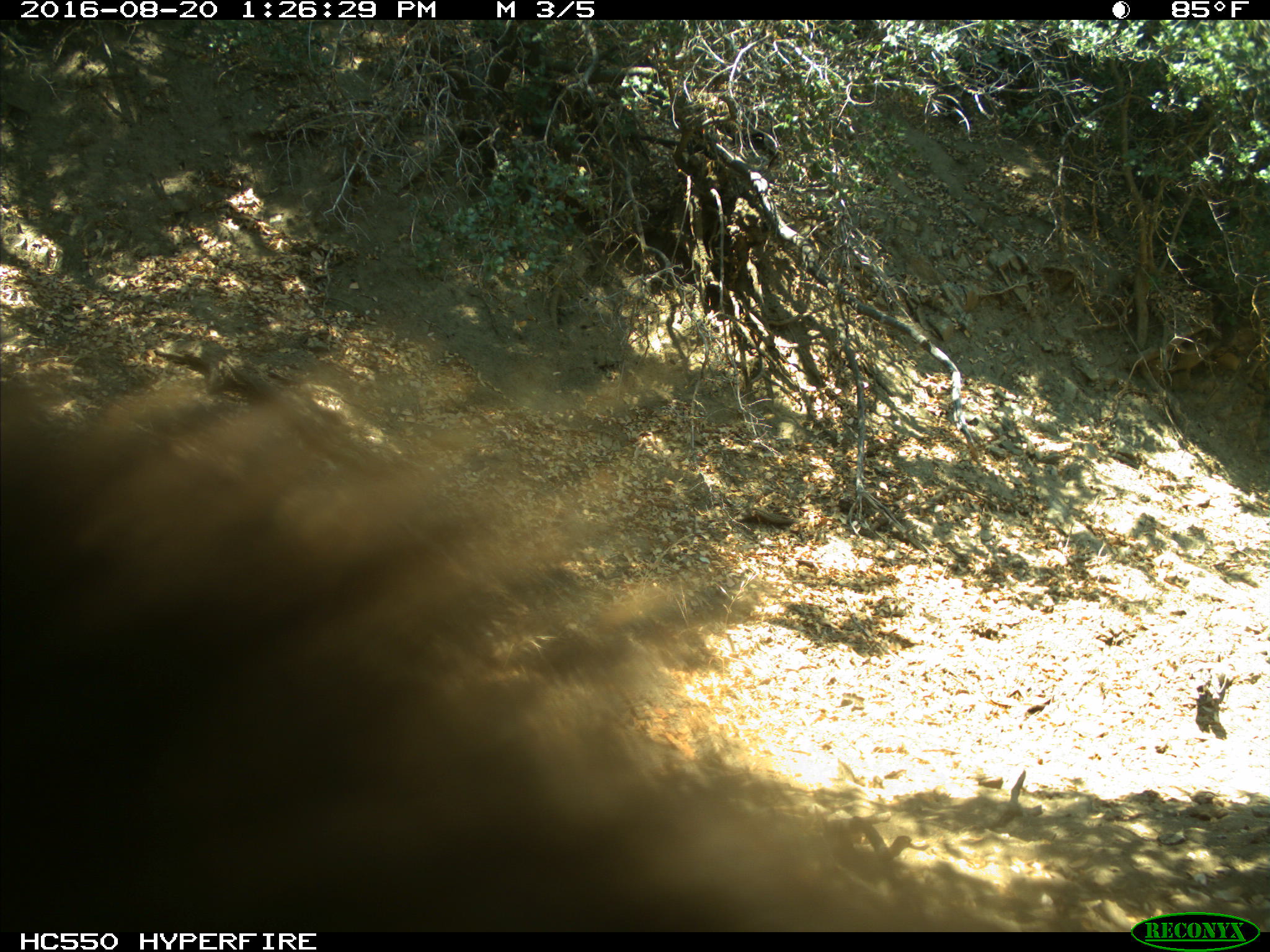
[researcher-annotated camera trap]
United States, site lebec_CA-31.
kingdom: Animalia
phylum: Chordata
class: Mammalia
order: Carnivora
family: Ursidae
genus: Ursus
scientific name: Ursus americanus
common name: american black bear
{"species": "Ursus americanus (american black bear)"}